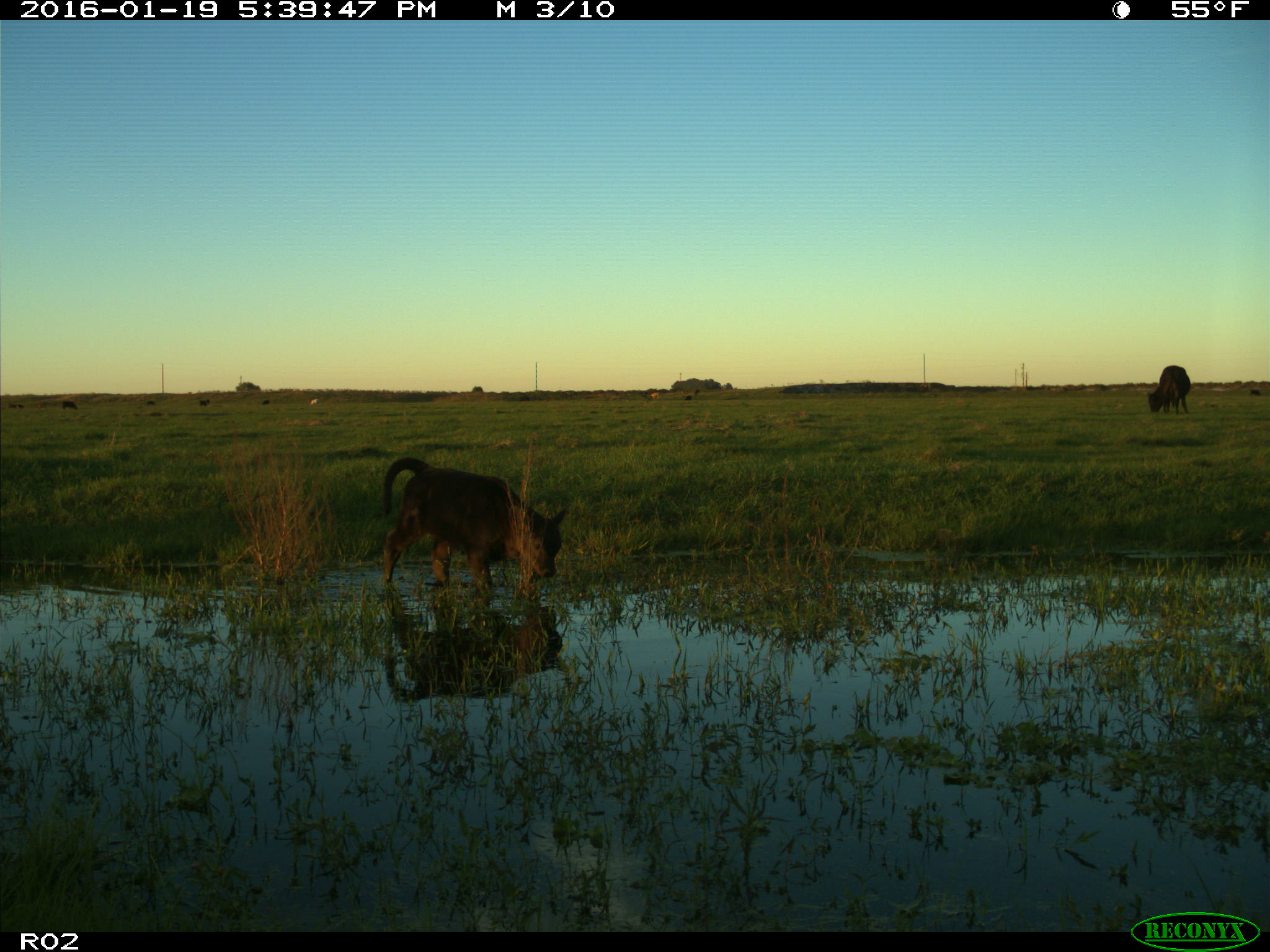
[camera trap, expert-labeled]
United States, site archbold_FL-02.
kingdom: Animalia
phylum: Chordata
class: Mammalia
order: Artiodactyla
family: Bovidae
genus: Bos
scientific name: Bos taurus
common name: domestic cow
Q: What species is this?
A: Bos taurus (domestic cow).